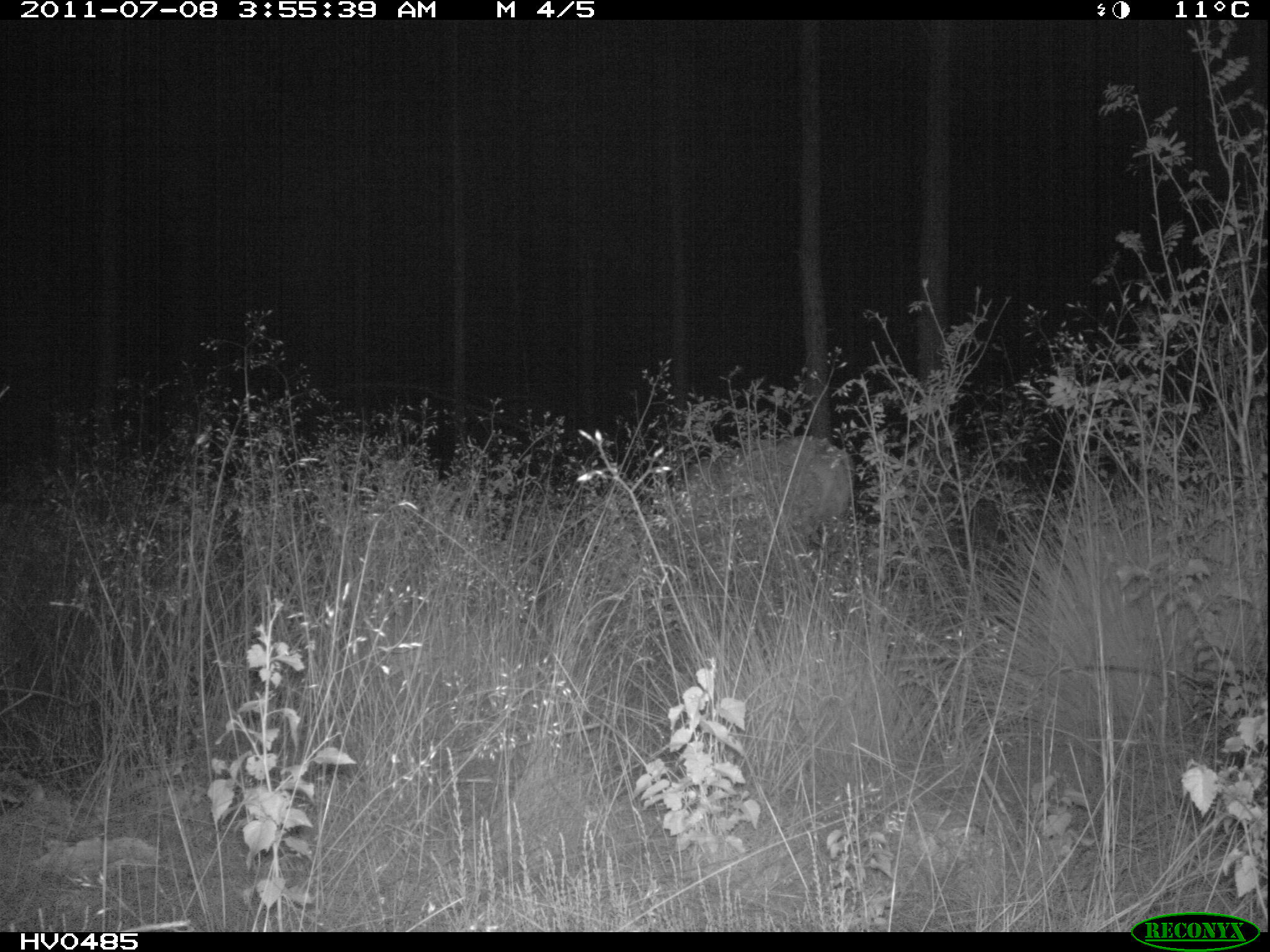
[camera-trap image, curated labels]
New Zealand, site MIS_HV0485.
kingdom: Animalia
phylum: Chordata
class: Mammalia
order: Artiodactyla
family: Cervidae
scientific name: Cervidae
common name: deer